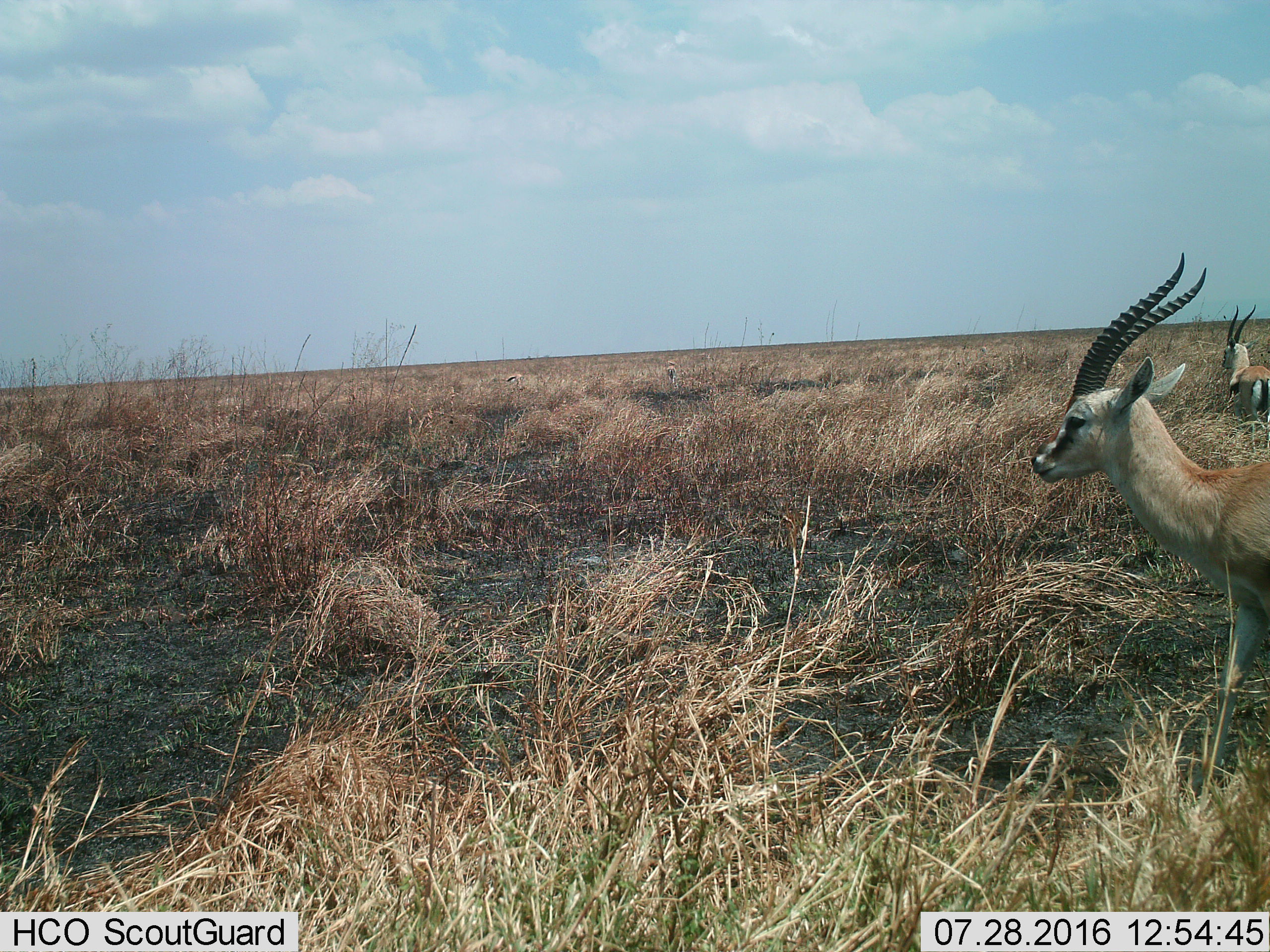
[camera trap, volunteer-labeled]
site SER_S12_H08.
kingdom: Animalia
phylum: Chordata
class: Mammalia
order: Artiodactyla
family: Bovidae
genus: Eudorcas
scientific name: Eudorcas thomsonii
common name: thomson's gazelle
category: gazellethomsons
Gazellethomsons (thomson's gazelle) (Eudorcas thomsonii), count 2. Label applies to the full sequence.